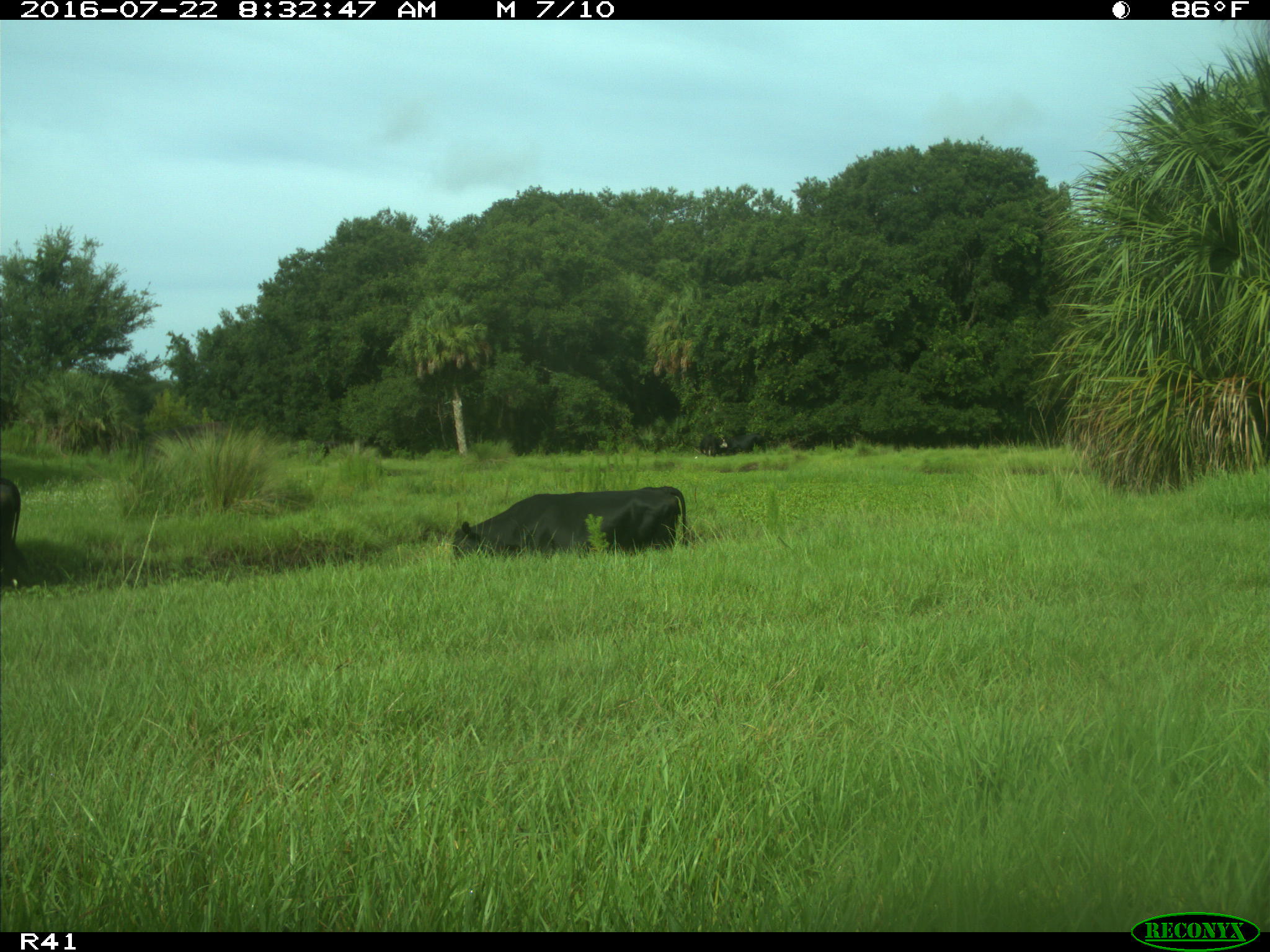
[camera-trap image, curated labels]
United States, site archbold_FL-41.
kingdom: Animalia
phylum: Chordata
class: Mammalia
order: Artiodactyla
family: Bovidae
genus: Bos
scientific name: Bos taurus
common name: domestic cow